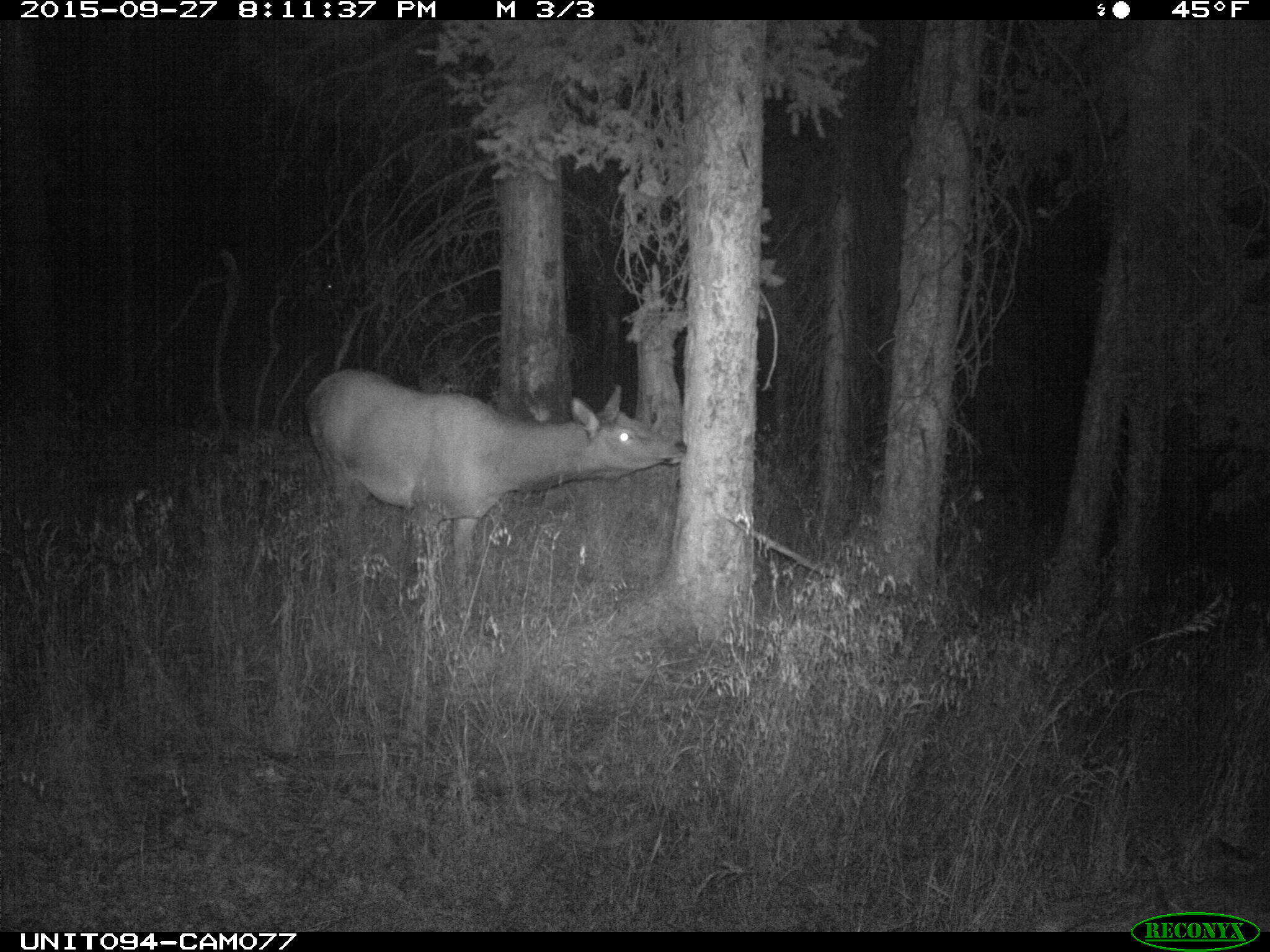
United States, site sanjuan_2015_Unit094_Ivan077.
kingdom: Animalia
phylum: Chordata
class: Mammalia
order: Artiodactyla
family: Cervidae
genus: Cervus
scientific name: Cervus elaphus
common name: red deer